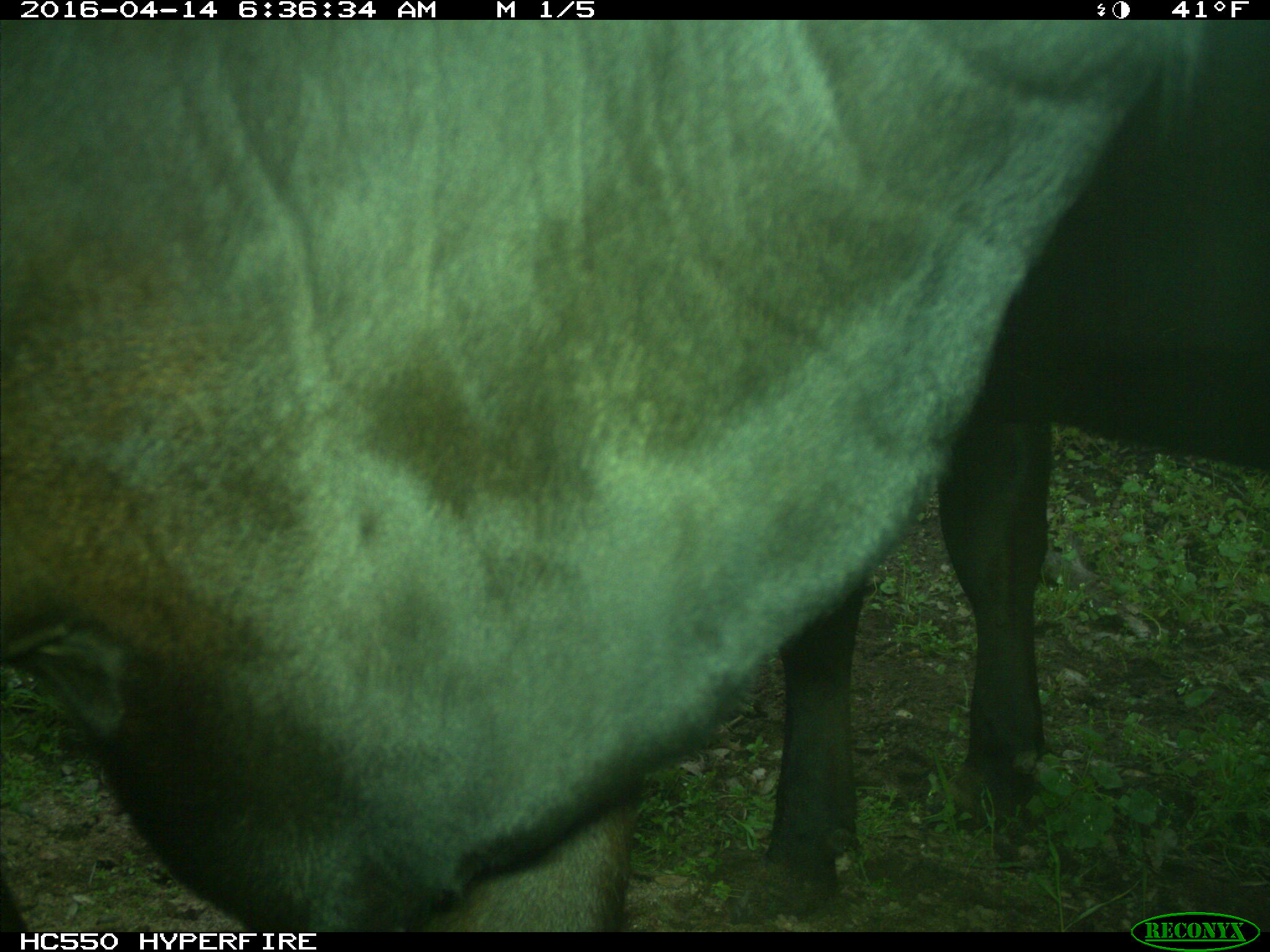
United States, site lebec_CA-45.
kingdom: Animalia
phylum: Chordata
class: Mammalia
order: Artiodactyla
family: Bovidae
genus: Bos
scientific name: Bos taurus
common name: domestic cow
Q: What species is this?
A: Bos taurus (domestic cow).